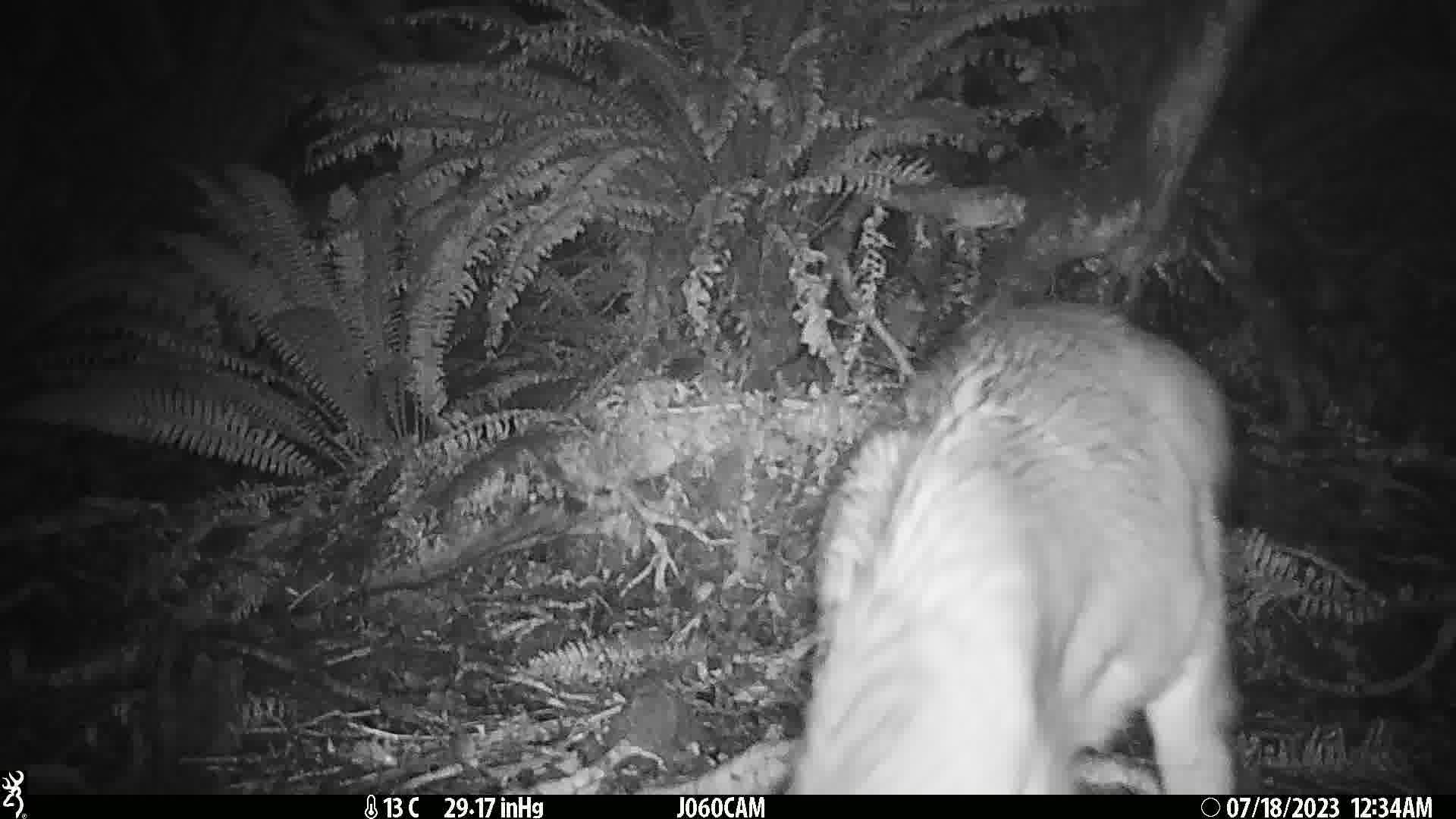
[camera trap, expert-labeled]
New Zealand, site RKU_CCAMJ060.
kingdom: Animalia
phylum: Chordata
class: Mammalia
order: Artiodactyla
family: Cervidae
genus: Odocoileus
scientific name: Odocoileus virginianus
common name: white-tailed deer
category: white tailed deer